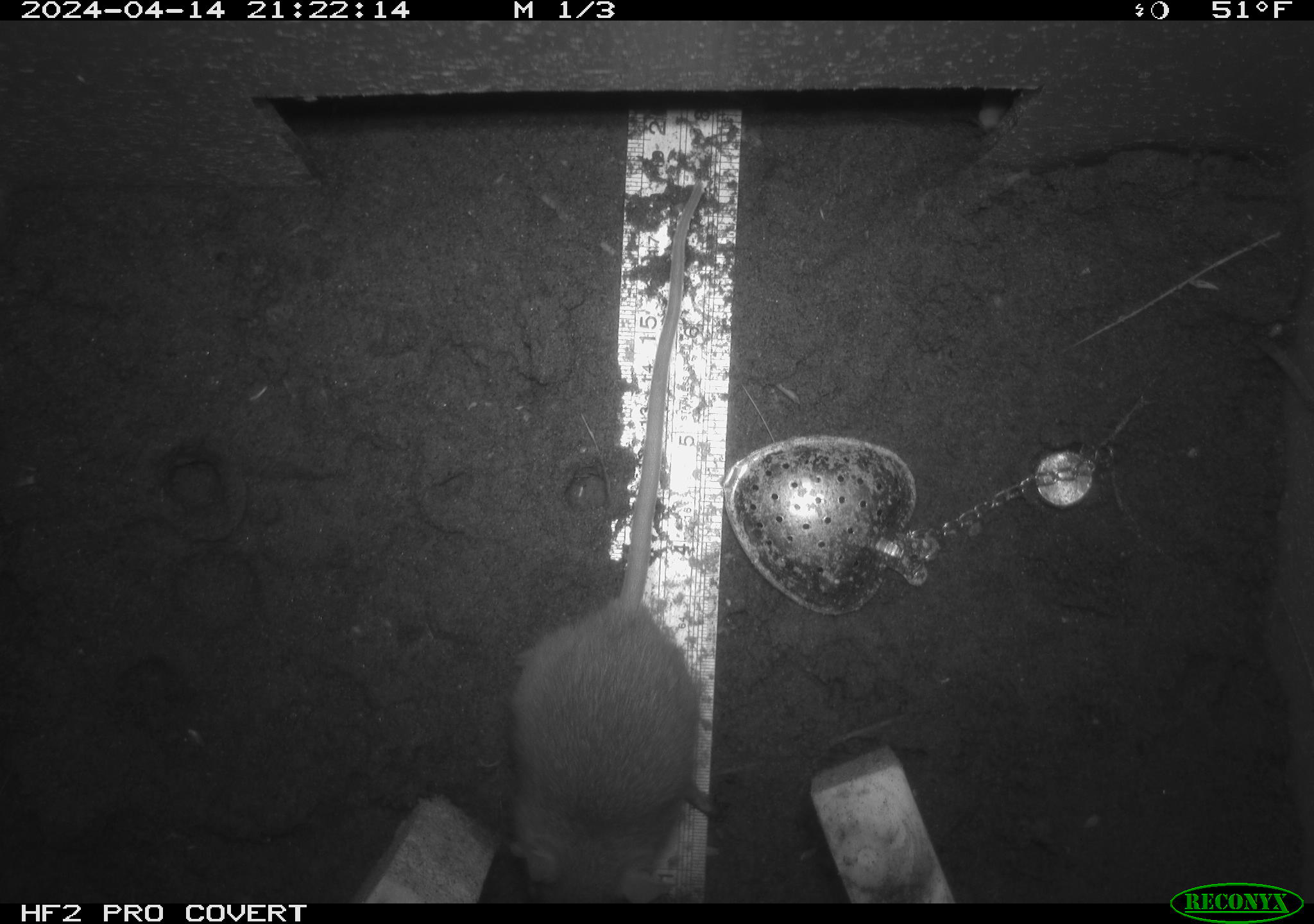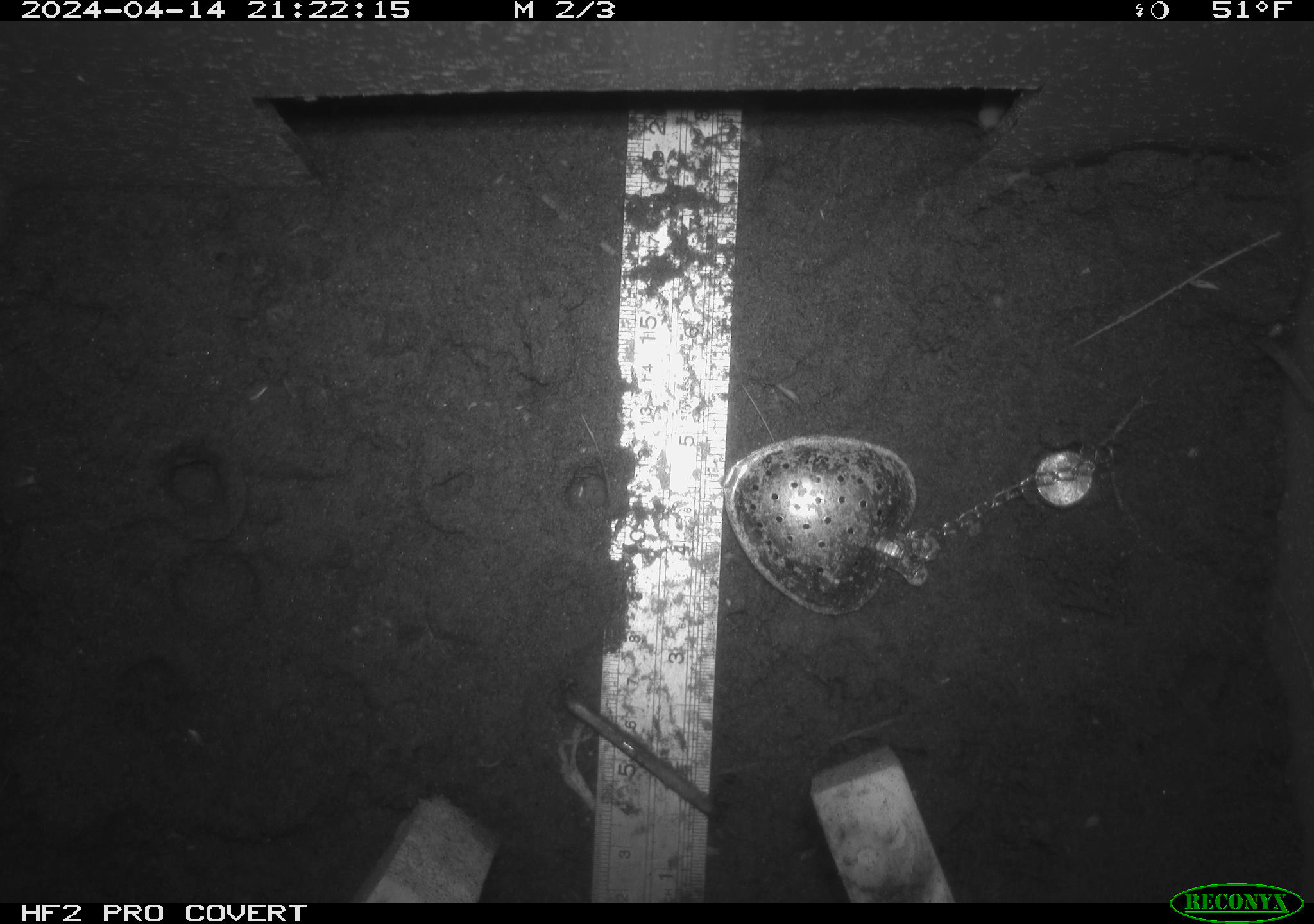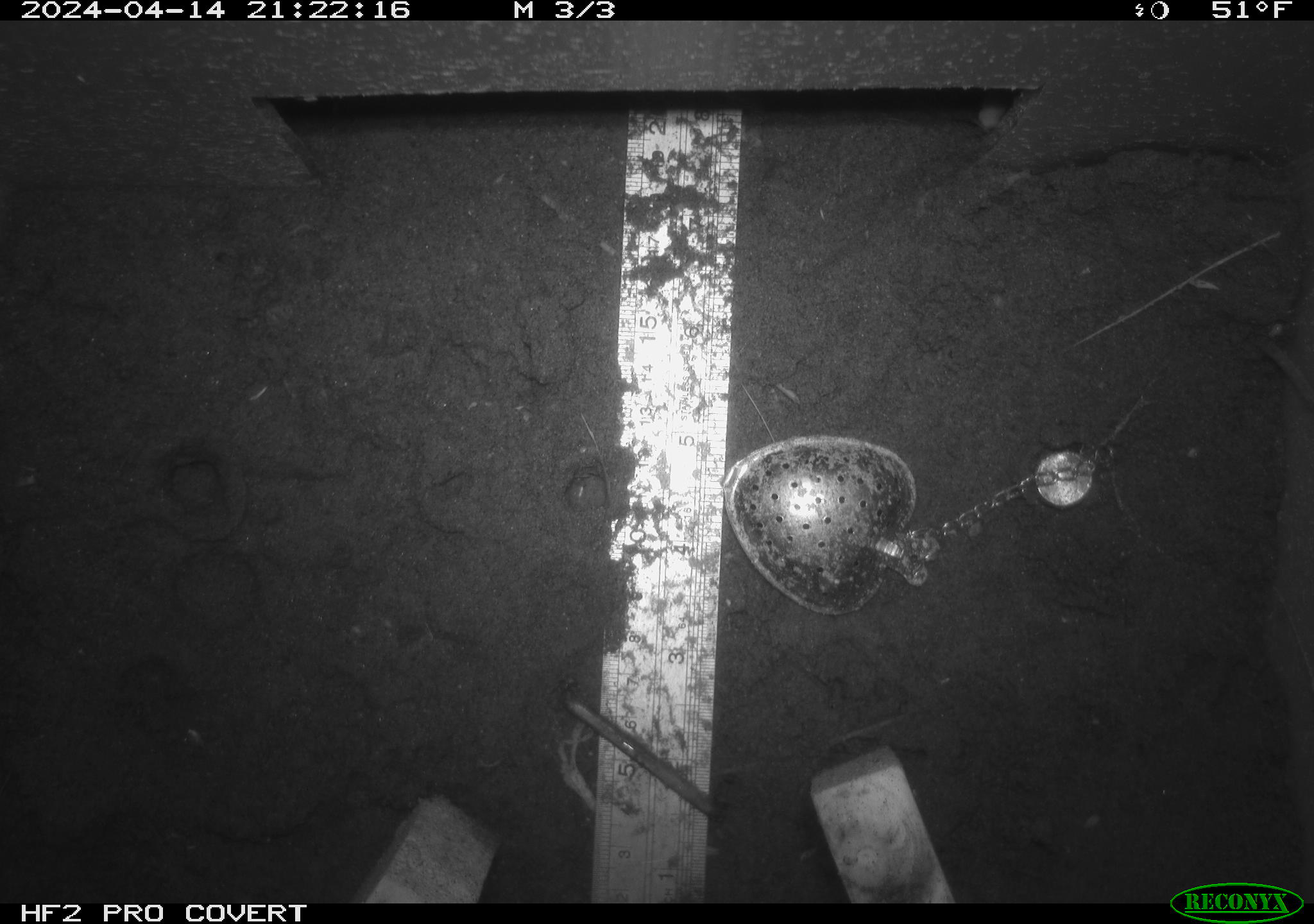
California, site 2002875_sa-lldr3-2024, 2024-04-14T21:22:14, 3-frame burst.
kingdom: Animalia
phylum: Chordata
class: Mammalia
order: Rodentia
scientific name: Rodentia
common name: rodent